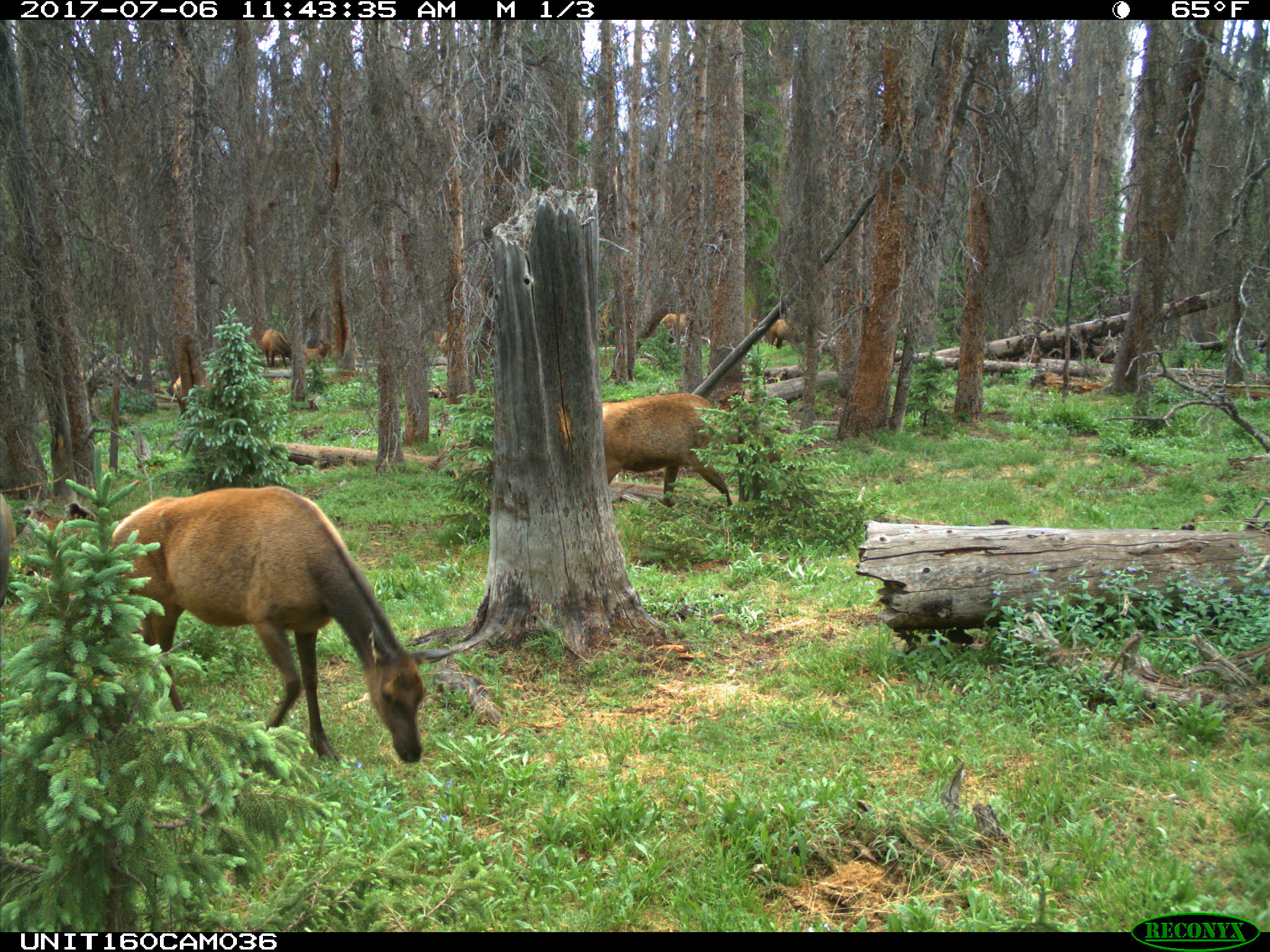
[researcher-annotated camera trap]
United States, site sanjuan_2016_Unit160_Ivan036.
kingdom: Animalia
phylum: Chordata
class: Mammalia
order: Artiodactyla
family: Cervidae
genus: Cervus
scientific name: Cervus elaphus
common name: red deer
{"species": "Cervus elaphus (red deer)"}